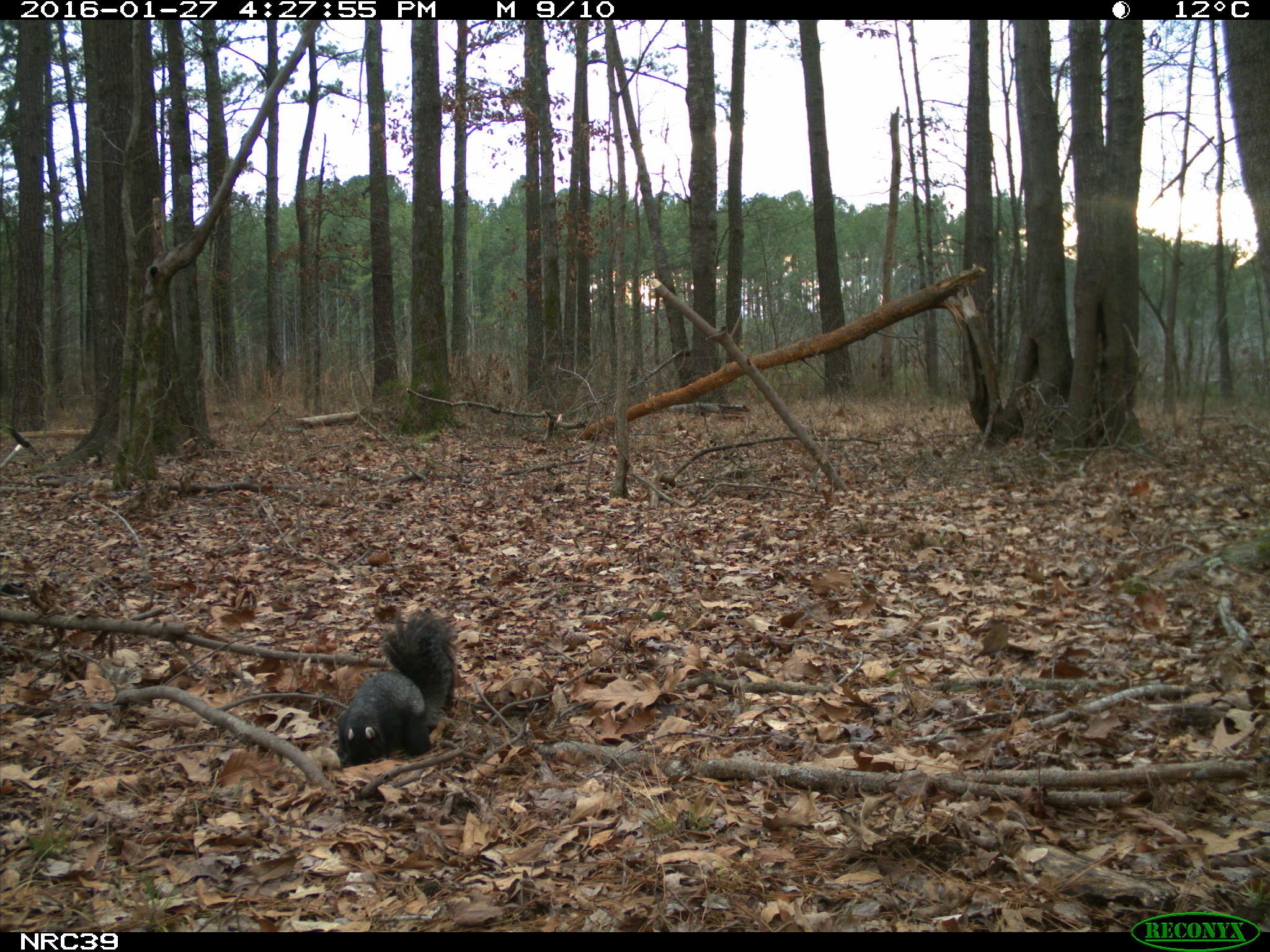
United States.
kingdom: Animalia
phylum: Chordata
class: Mammalia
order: Rodentia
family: Sciuridae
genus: Sciurus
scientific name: Sciurus niger cinereus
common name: eastern fox squirrel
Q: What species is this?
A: Eastern Fox Squirrel (Sciurus niger cinereus).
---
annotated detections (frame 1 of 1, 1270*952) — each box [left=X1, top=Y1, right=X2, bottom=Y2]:
Eastern Fox Squirrel: [left=333, top=609, right=462, bottom=770]